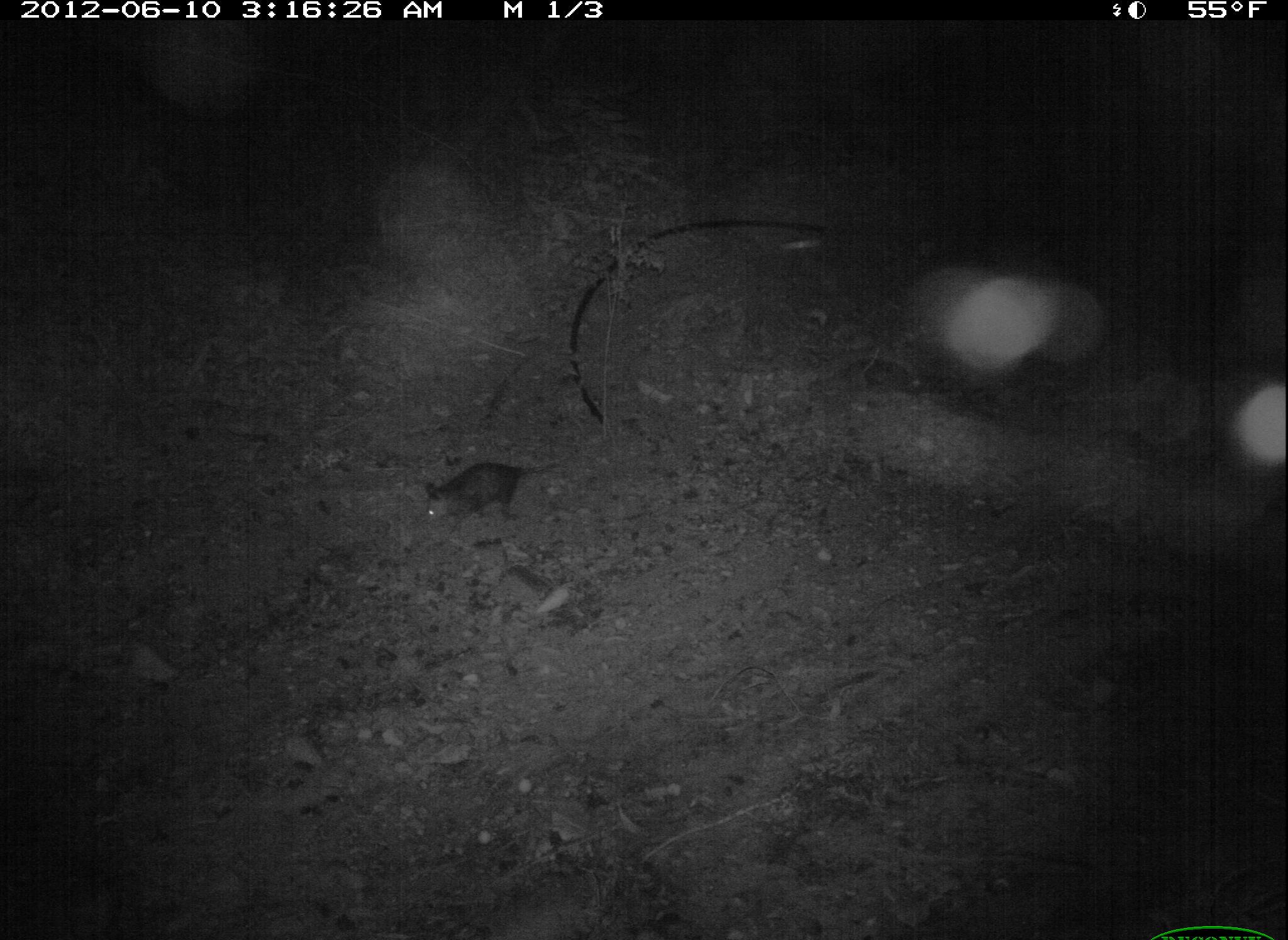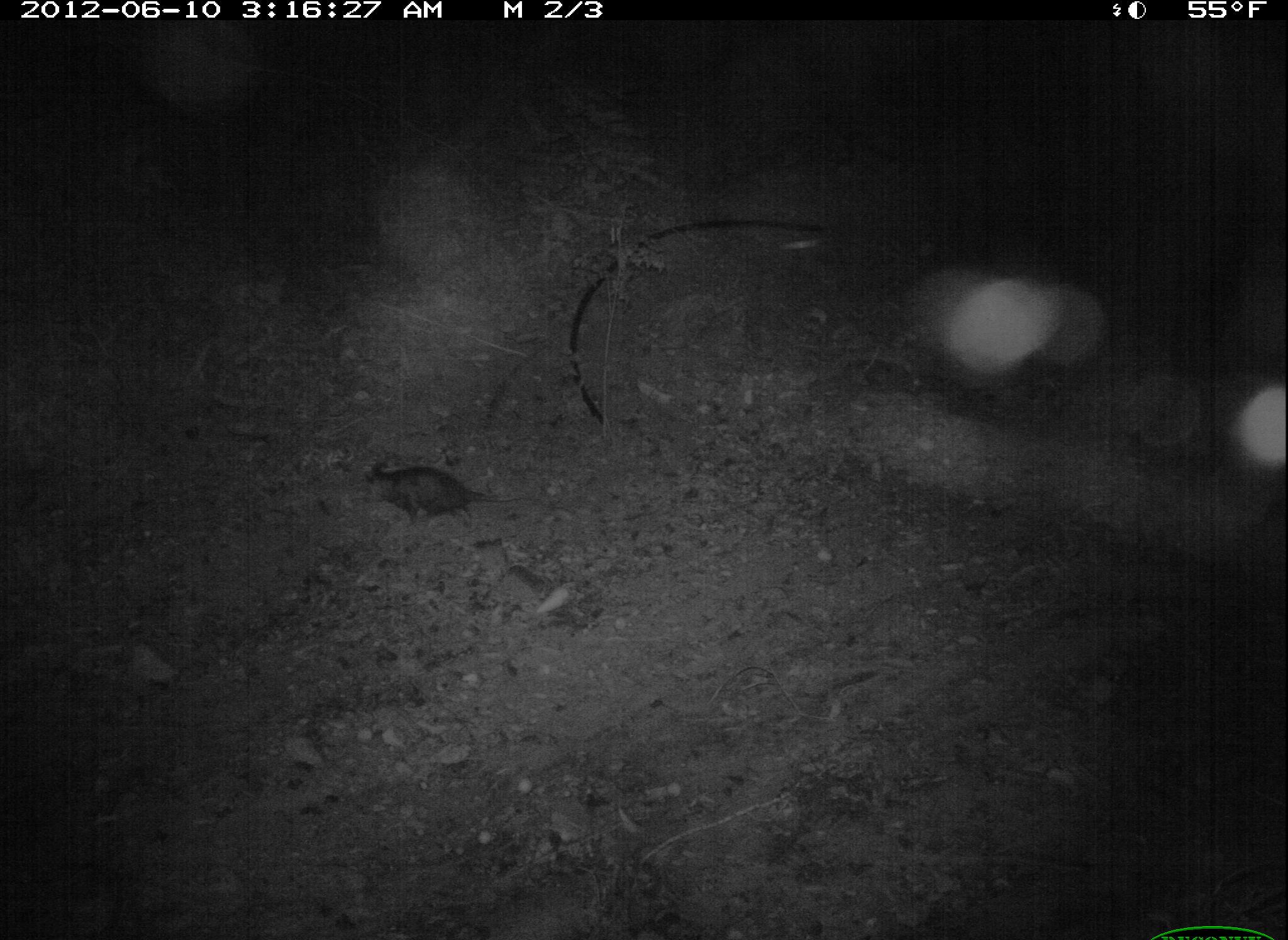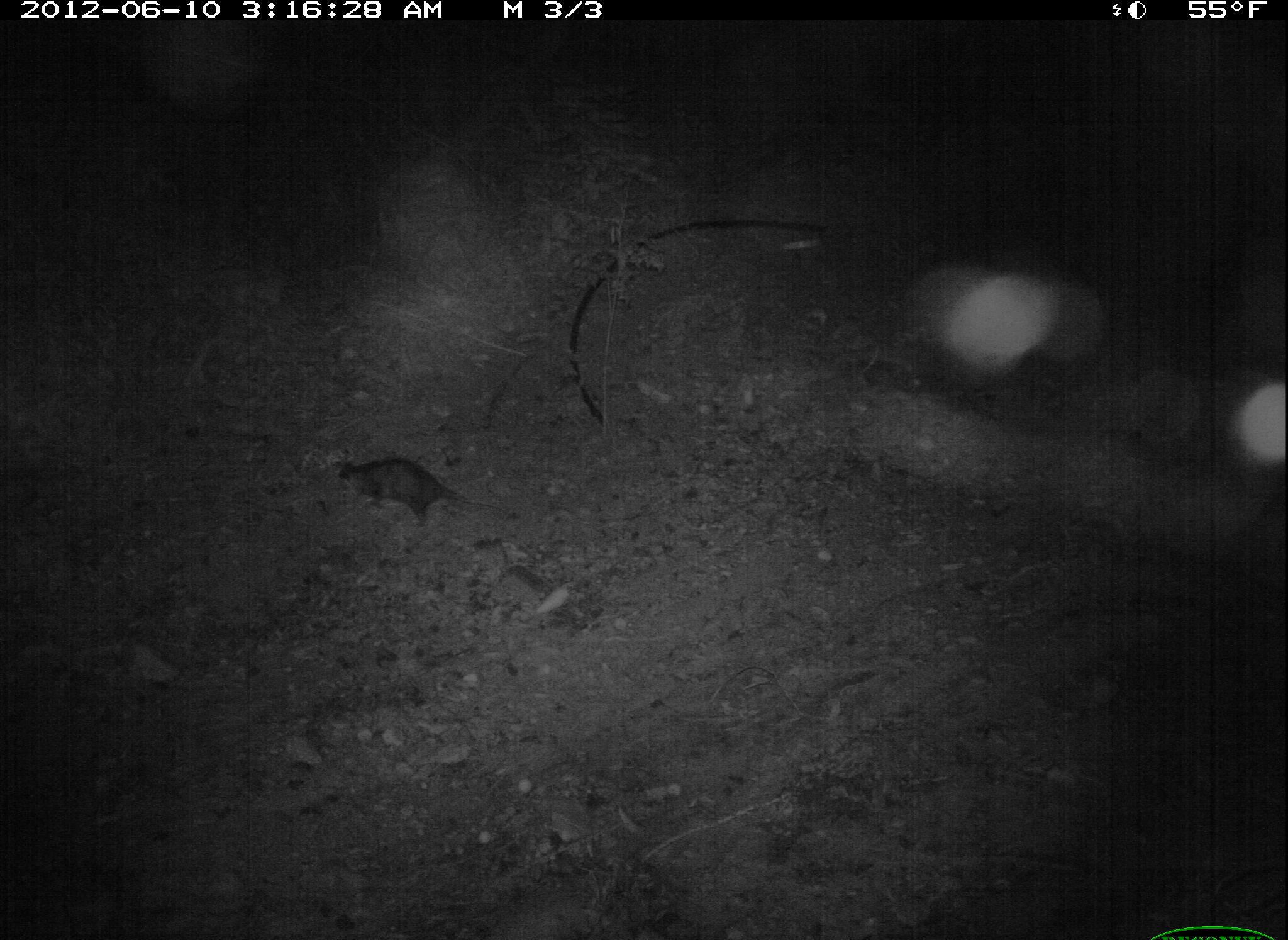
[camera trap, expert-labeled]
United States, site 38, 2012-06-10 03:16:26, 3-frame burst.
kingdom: Animalia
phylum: Chordata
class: Mammalia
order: Didelphimorphia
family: Didelphidae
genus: Didelphis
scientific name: Didelphis virginiana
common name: virginia opossum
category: opossum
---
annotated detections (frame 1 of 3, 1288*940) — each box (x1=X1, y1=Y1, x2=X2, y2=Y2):
opossum: (x1=408, y1=444, x2=579, y2=548)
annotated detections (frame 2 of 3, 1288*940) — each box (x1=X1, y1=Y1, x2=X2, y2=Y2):
opossum: (x1=349, y1=449, x2=569, y2=541)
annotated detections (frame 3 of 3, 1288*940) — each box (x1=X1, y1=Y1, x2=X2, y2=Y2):
opossum: (x1=322, y1=443, x2=523, y2=540)